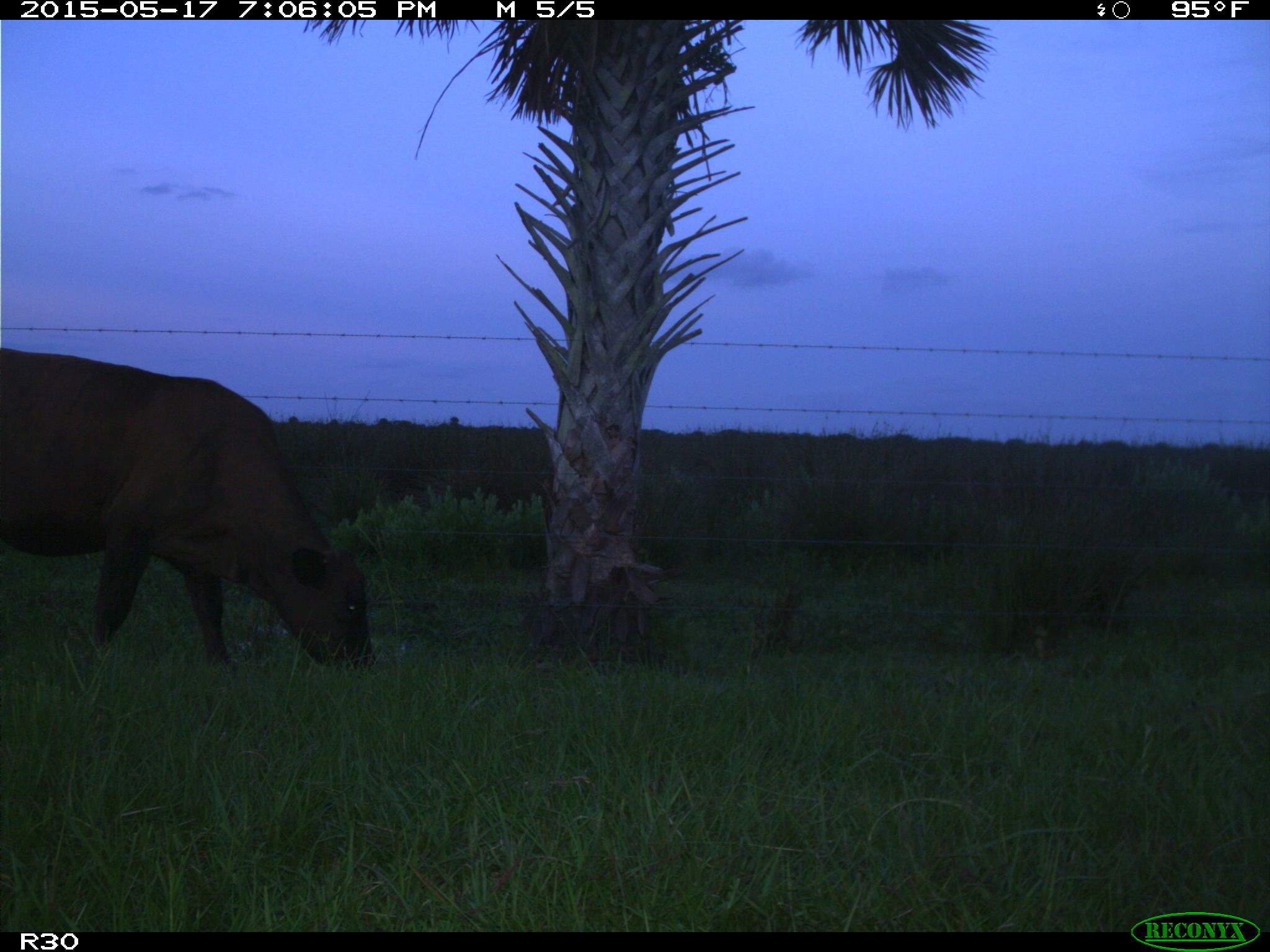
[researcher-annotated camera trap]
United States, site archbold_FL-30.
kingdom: Animalia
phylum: Chordata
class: Mammalia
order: Artiodactyla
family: Bovidae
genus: Bos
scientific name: Bos taurus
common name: domestic cow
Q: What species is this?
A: Bos taurus (domestic cow).